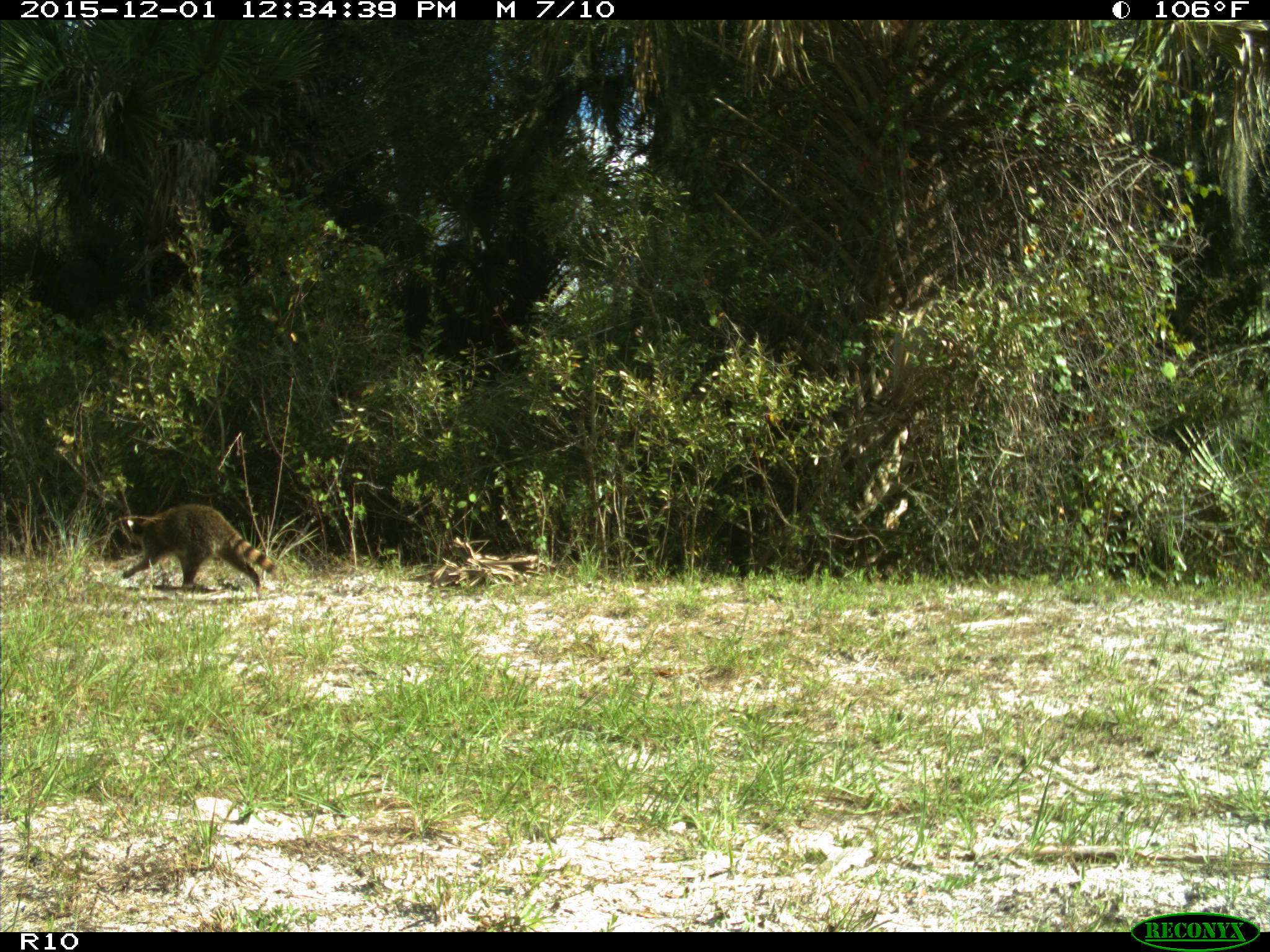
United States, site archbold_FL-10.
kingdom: Animalia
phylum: Chordata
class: Mammalia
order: Carnivora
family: Procyonidae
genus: Procyon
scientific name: Procyon lotor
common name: common raccoon